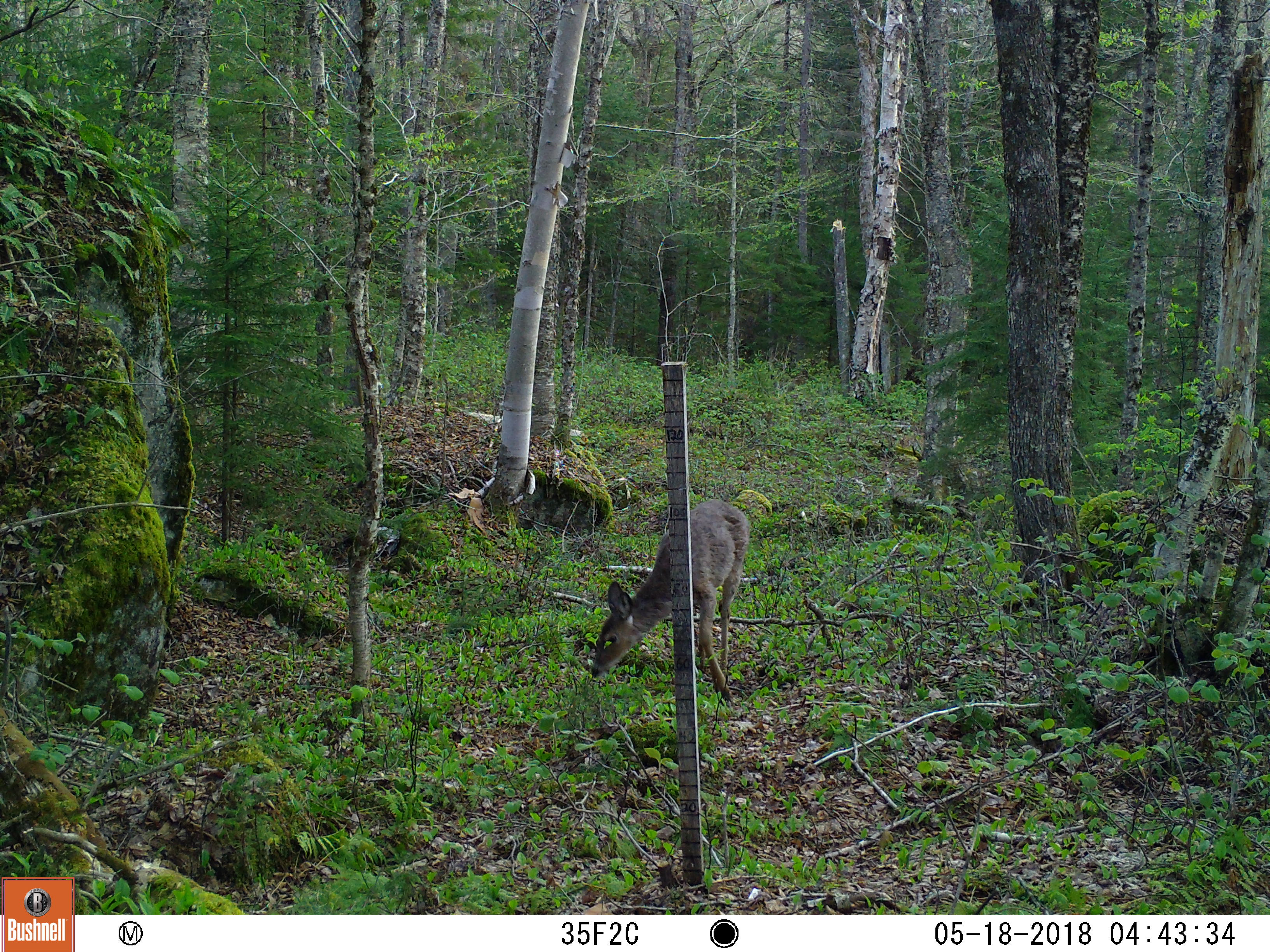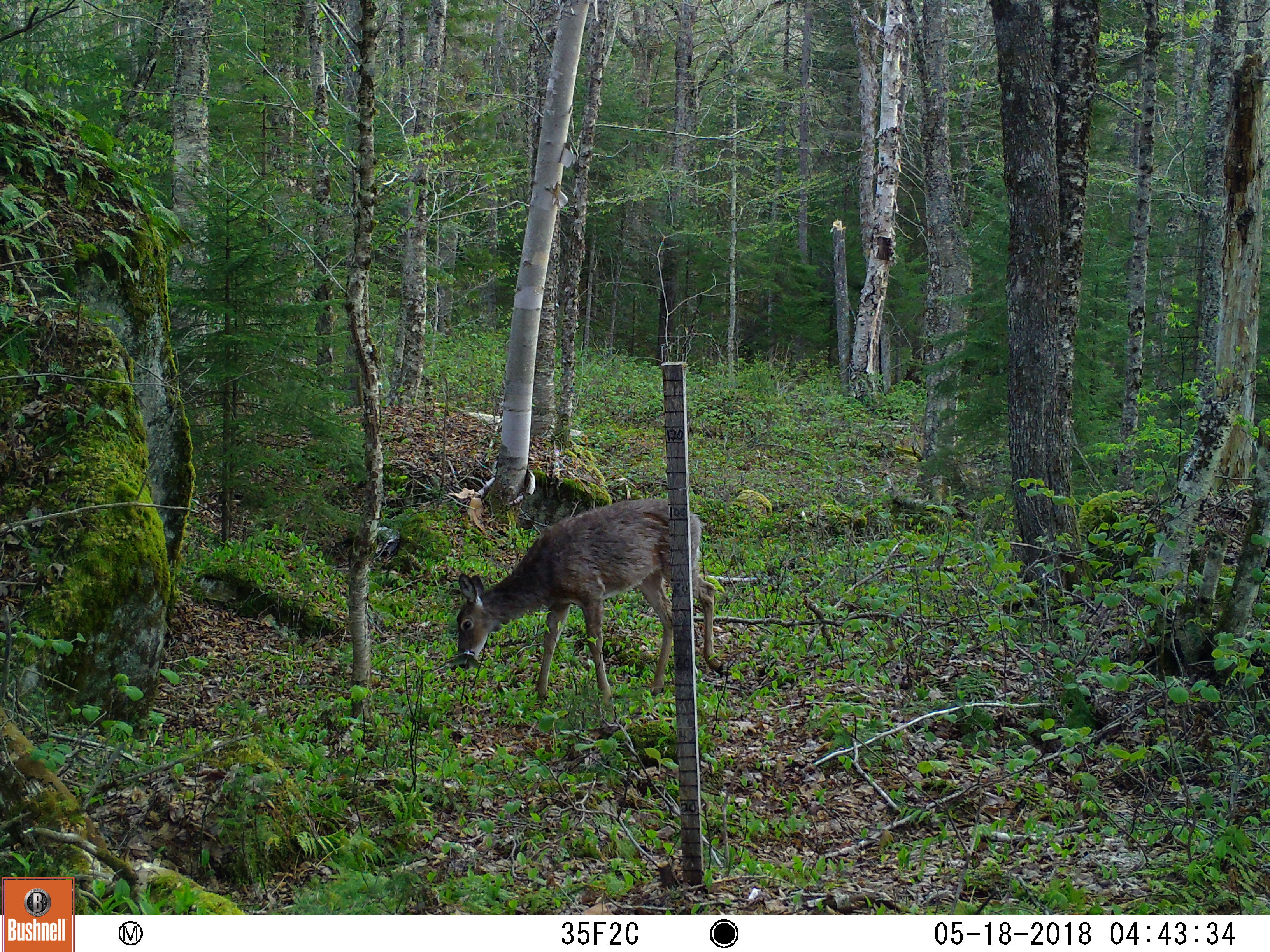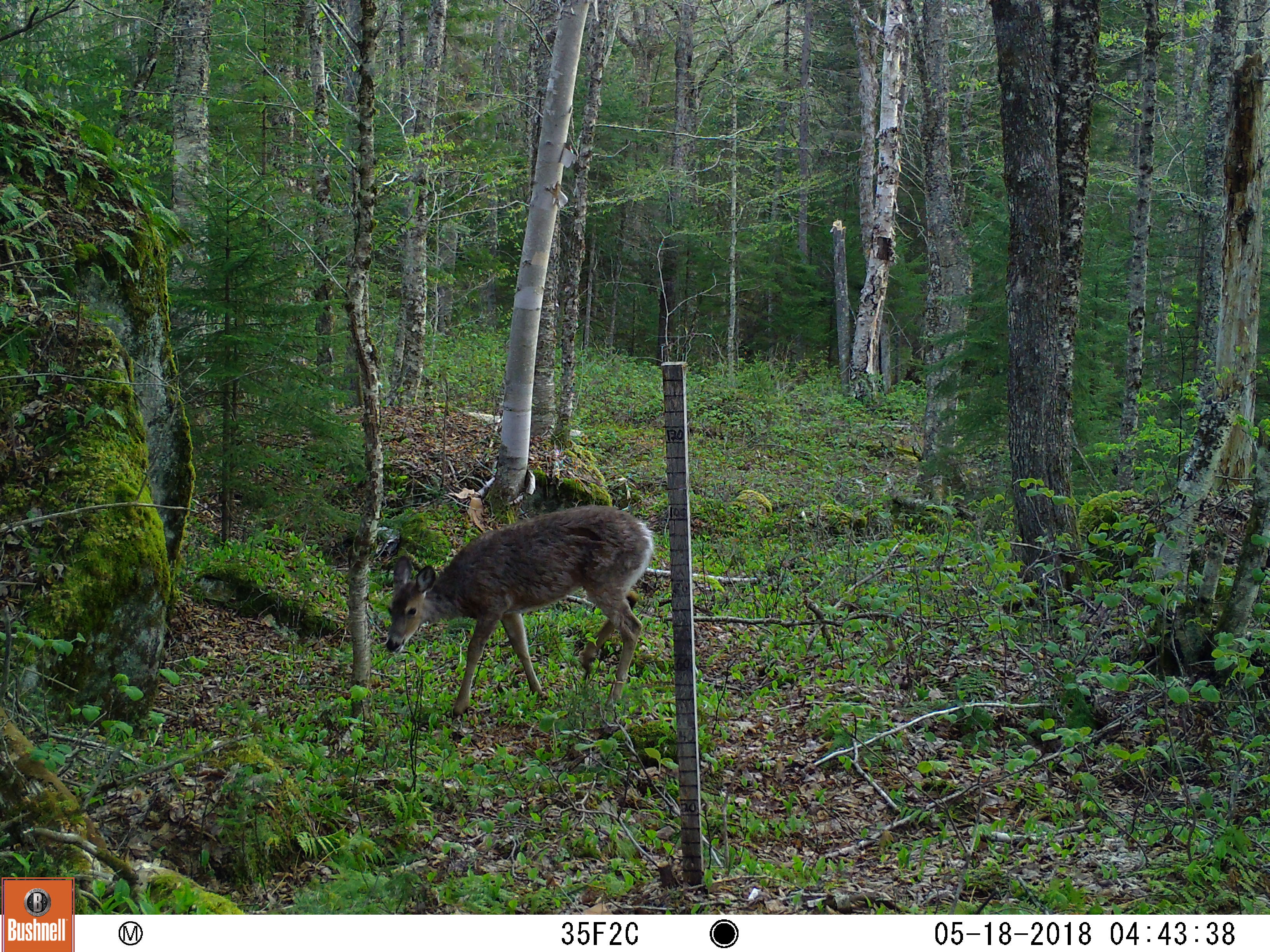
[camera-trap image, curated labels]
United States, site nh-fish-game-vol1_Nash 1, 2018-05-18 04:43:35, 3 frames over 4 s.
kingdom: Animalia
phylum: Chordata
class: Mammalia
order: Artiodactyla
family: Cervidae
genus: Odocoileus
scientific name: Odocoileus virginianus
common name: white-tailed deer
White-tailed deer (Odocoileus virginianus).